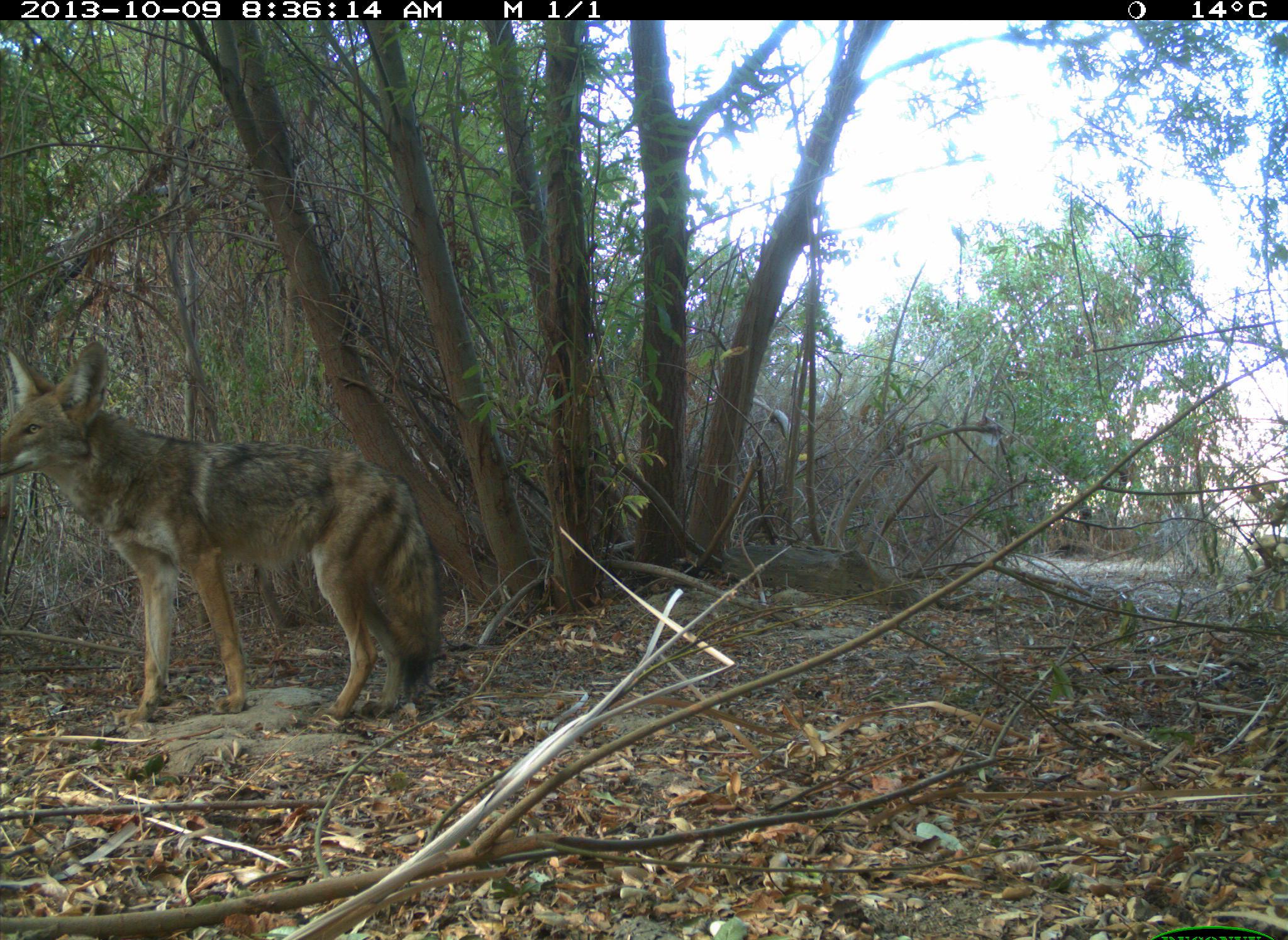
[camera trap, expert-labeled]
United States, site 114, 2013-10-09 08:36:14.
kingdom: Animalia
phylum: Chordata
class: Mammalia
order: Carnivora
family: Canidae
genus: Canis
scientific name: Canis latrans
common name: coyote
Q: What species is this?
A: Coyote (Canis latrans).